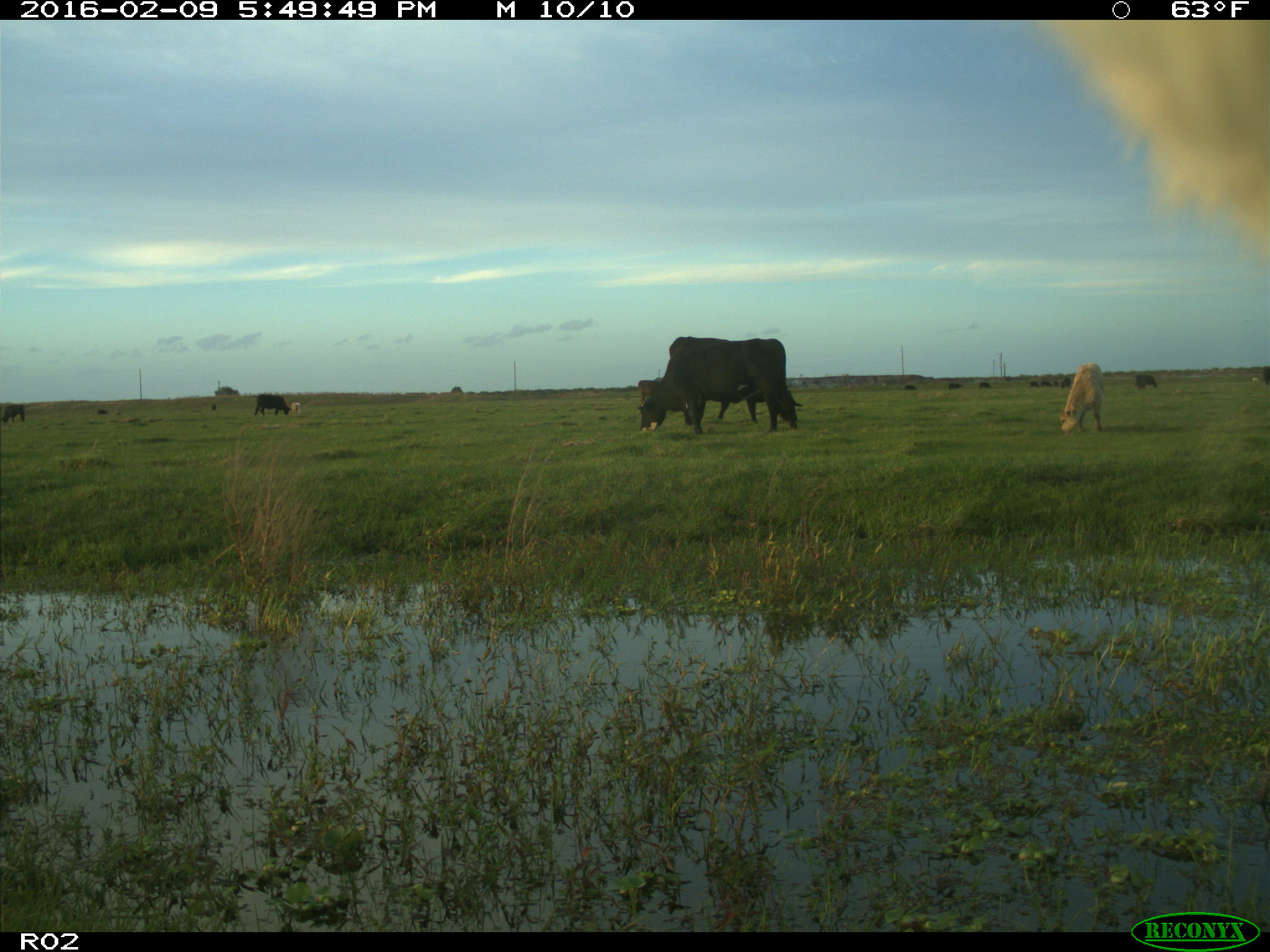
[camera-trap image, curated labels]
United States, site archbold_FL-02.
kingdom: Animalia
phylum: Chordata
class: Mammalia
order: Artiodactyla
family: Bovidae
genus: Bos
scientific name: Bos taurus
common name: domestic cow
Bos taurus (domestic cow).